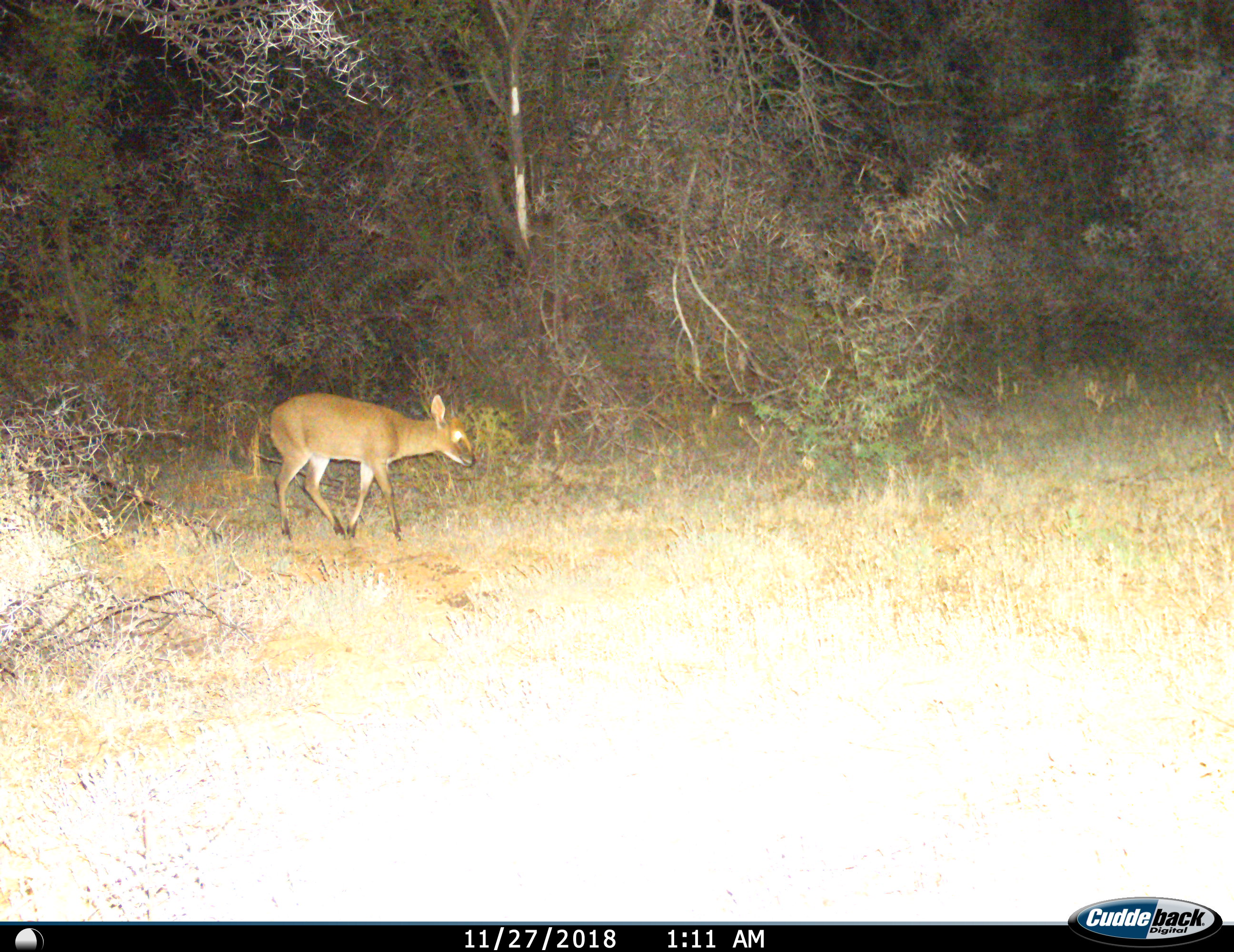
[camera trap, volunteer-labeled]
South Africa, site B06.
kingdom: Animalia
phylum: Chordata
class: Mammalia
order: Artiodactyla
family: Bovidae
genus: Sylvicapra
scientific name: Sylvicapra grimmia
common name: common grey duiker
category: duikercommongrey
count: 1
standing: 17%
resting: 0%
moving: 83%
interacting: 0%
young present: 0%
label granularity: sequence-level